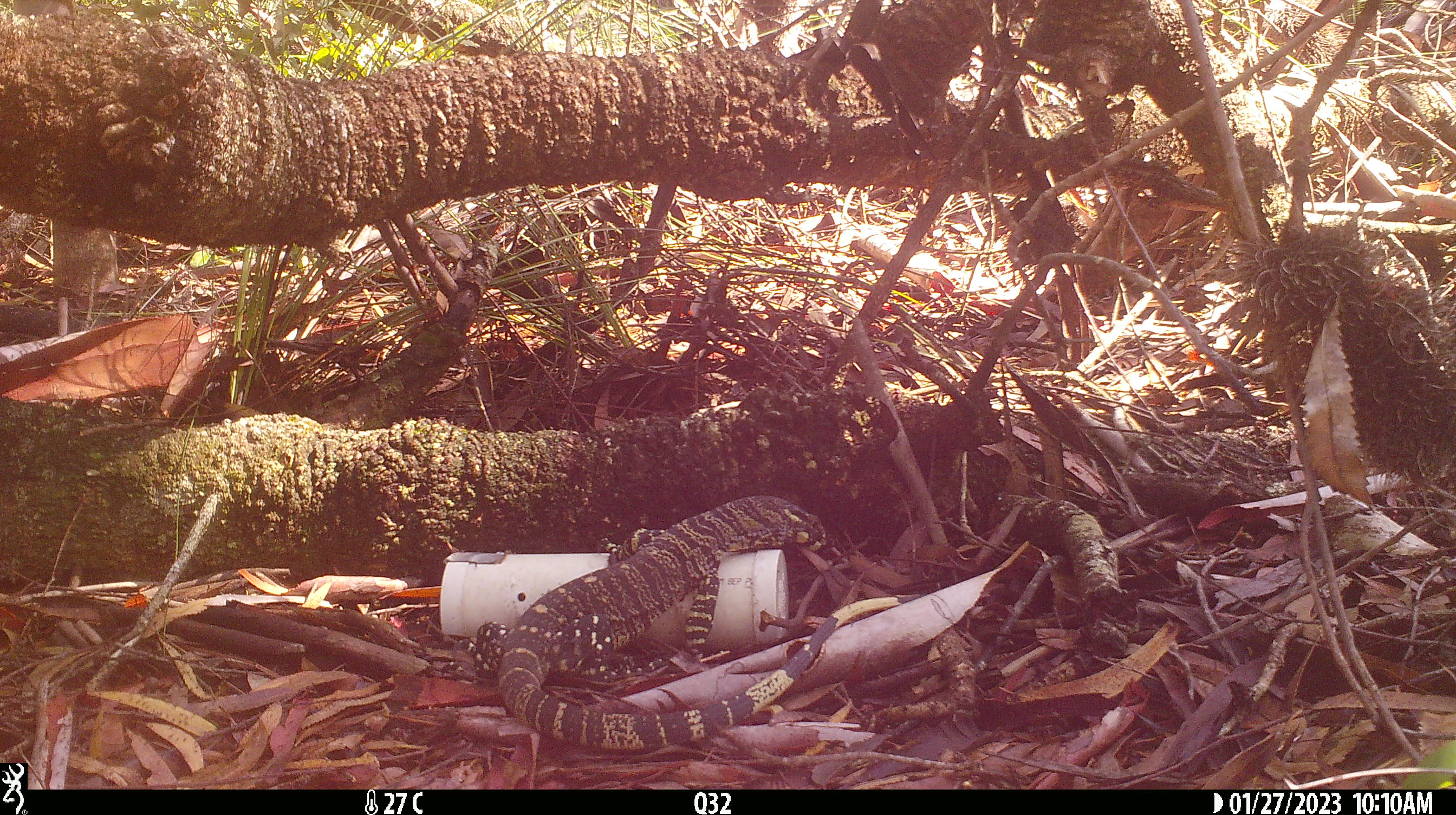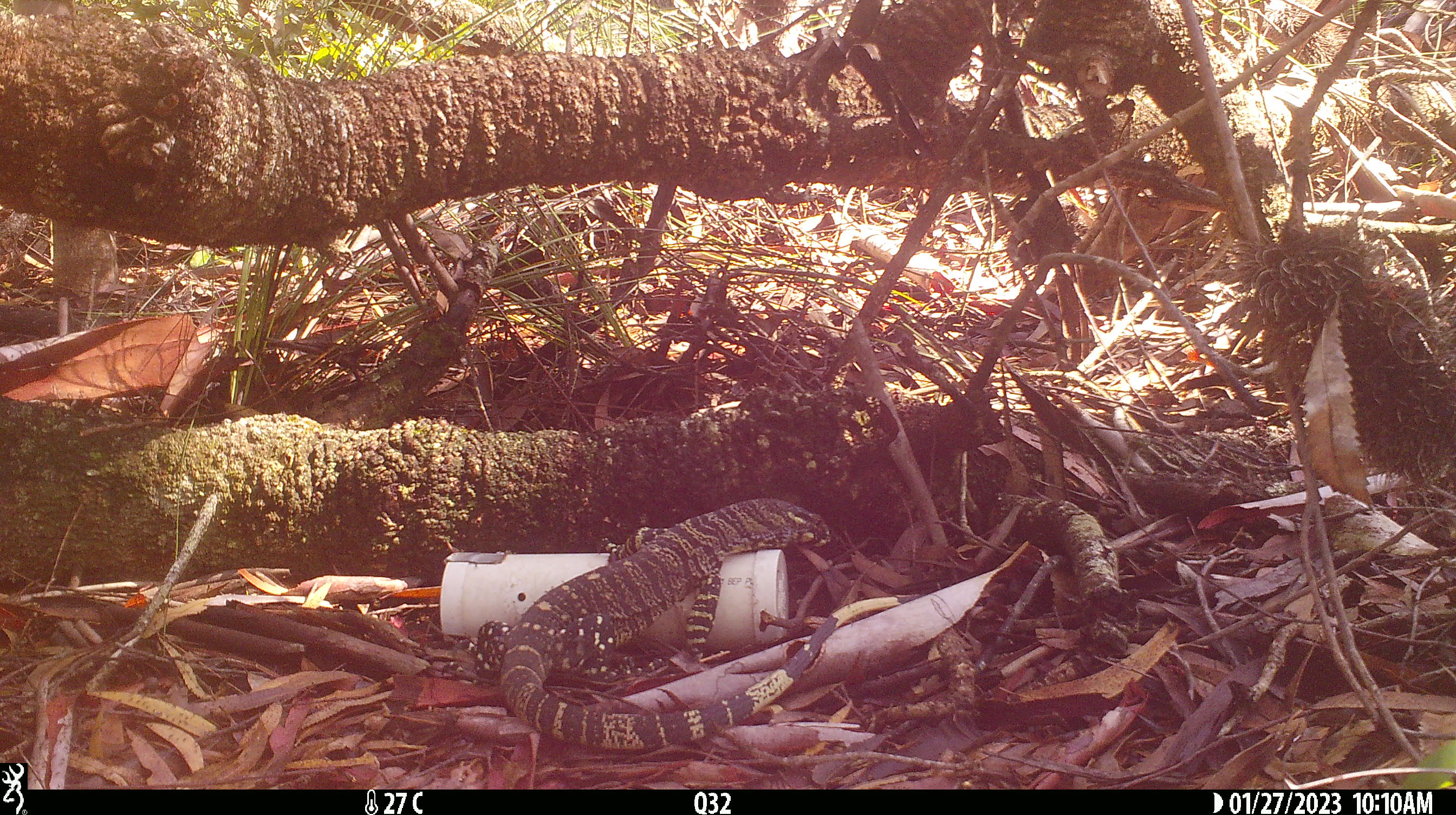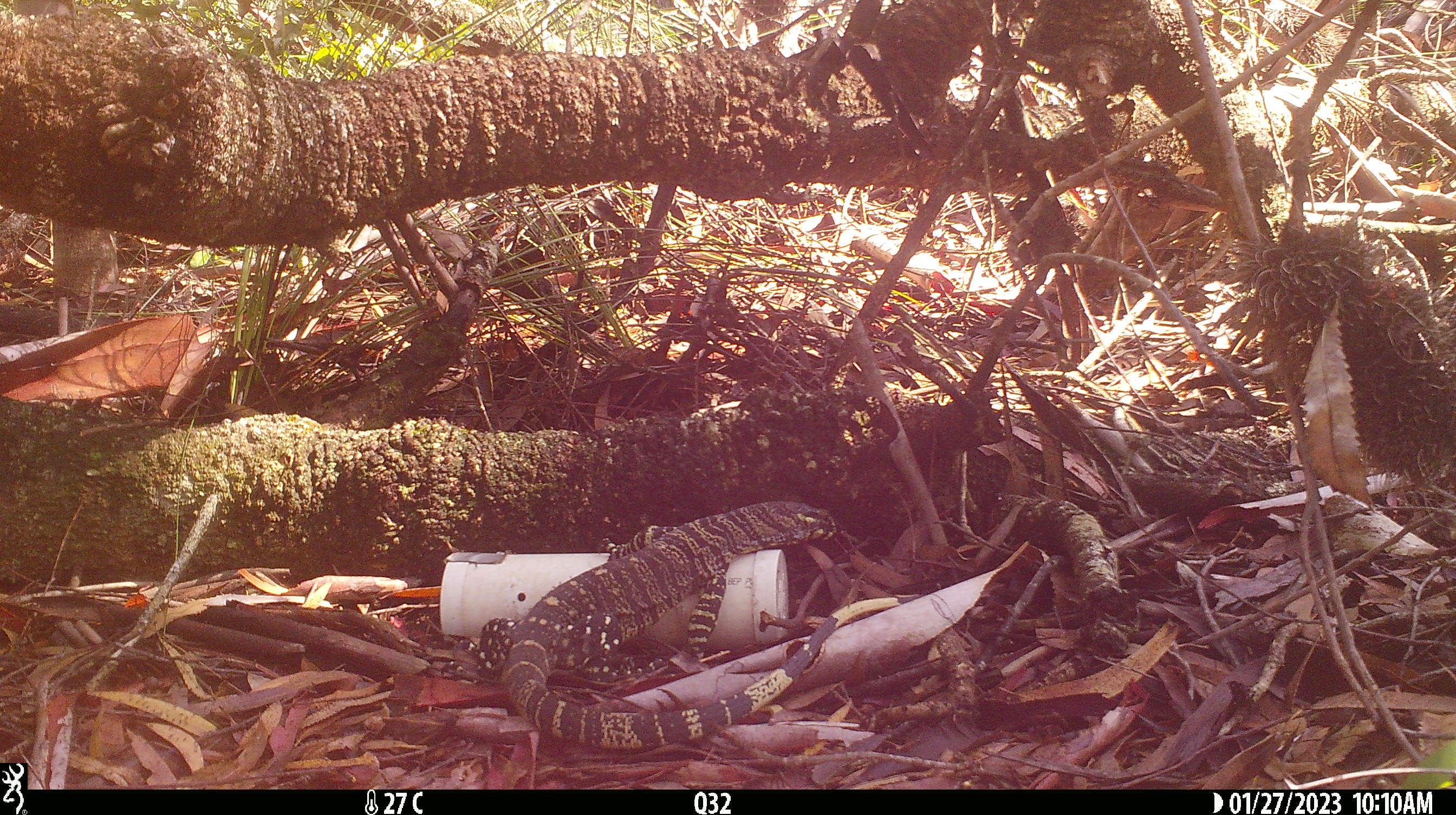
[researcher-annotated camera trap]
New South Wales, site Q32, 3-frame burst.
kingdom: Animalia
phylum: Chordata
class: Reptilia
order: Squamata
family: Varanidae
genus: Varanus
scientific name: Varanus varius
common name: lace monitor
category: goanna